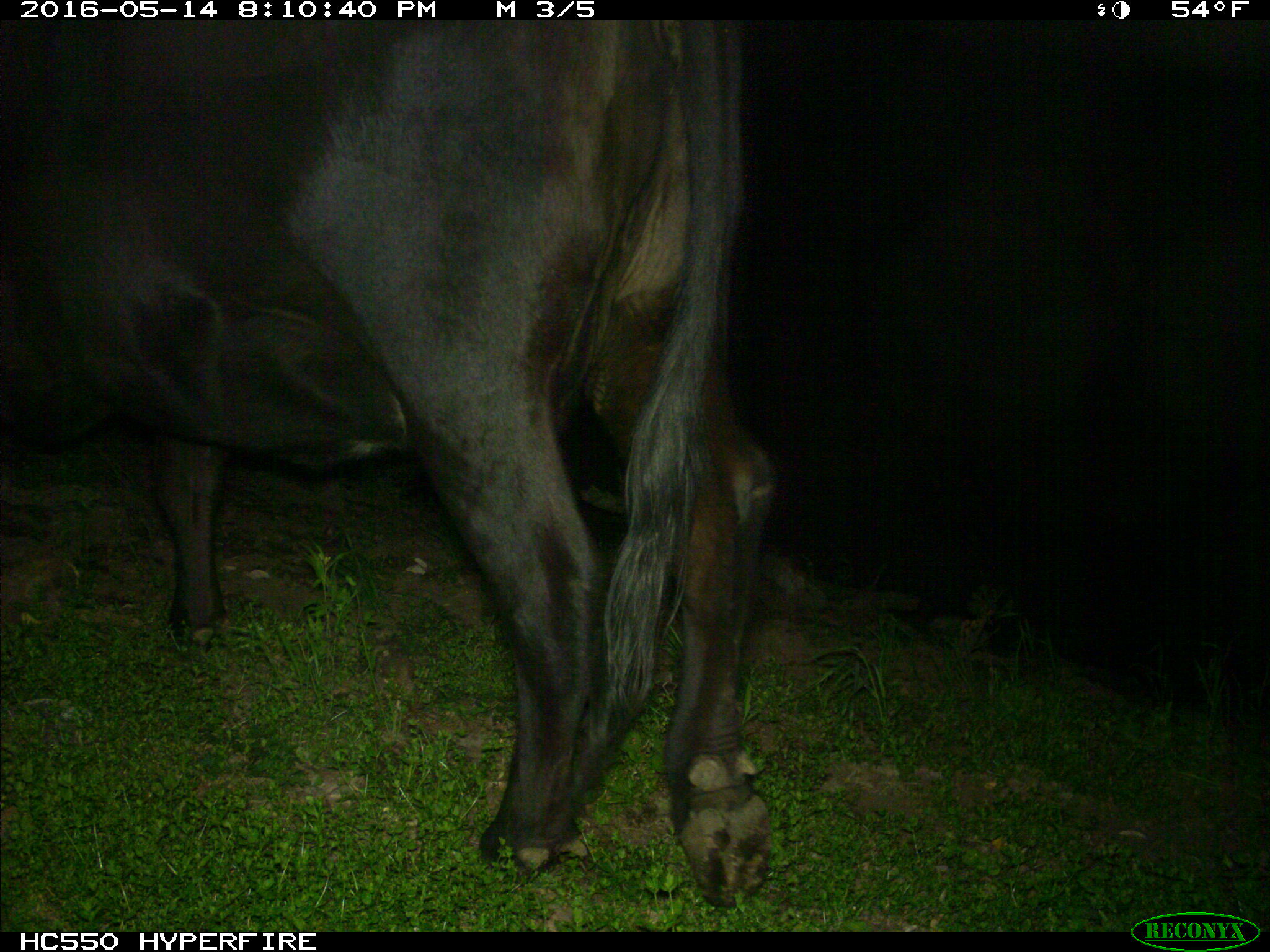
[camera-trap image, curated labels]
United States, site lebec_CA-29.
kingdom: Animalia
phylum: Chordata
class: Mammalia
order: Artiodactyla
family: Bovidae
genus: Bos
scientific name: Bos taurus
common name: domestic cow